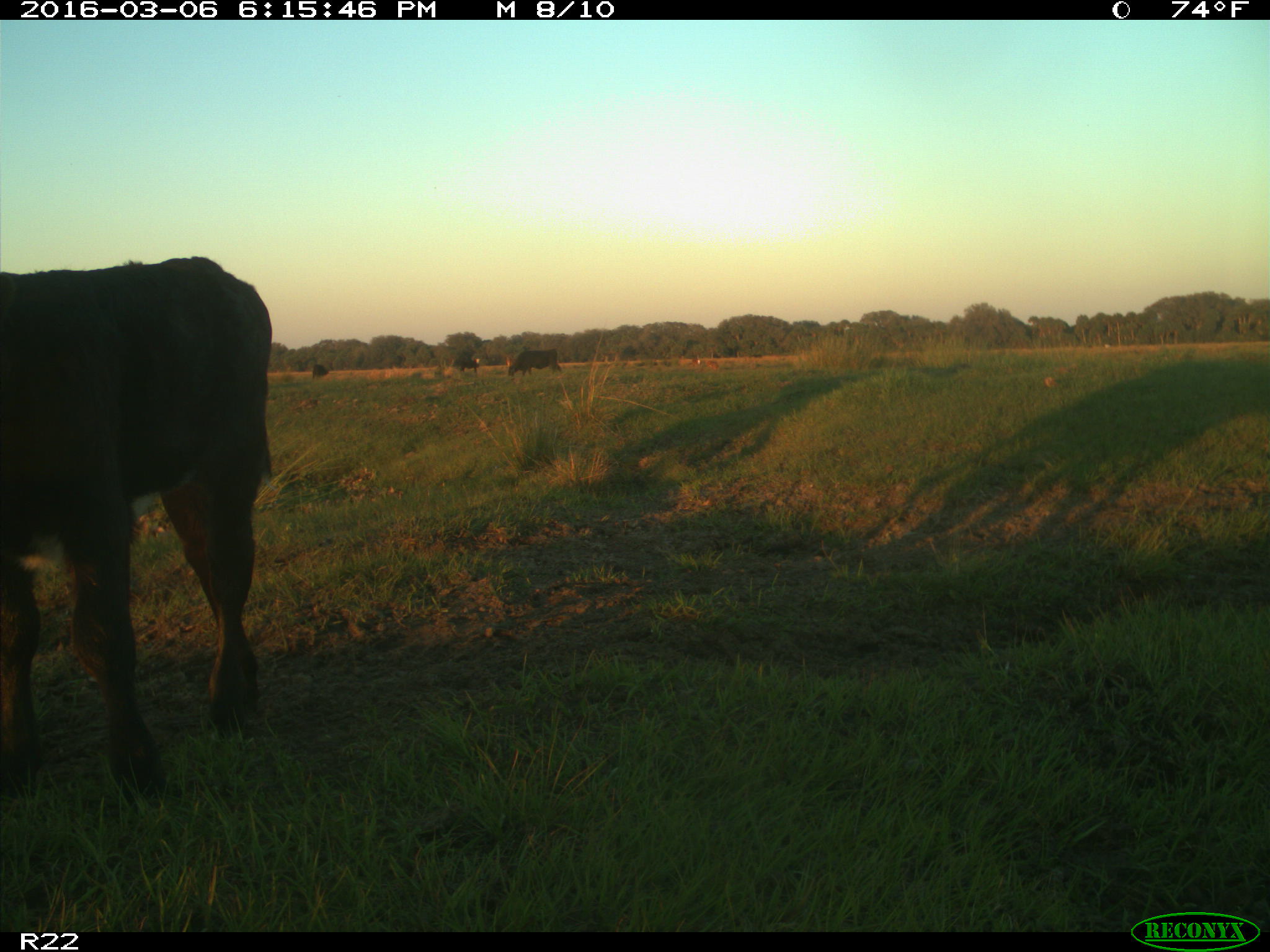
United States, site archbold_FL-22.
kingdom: Animalia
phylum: Chordata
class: Mammalia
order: Artiodactyla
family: Bovidae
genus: Bos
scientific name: Bos taurus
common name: domestic cow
Bos taurus (domestic cow).